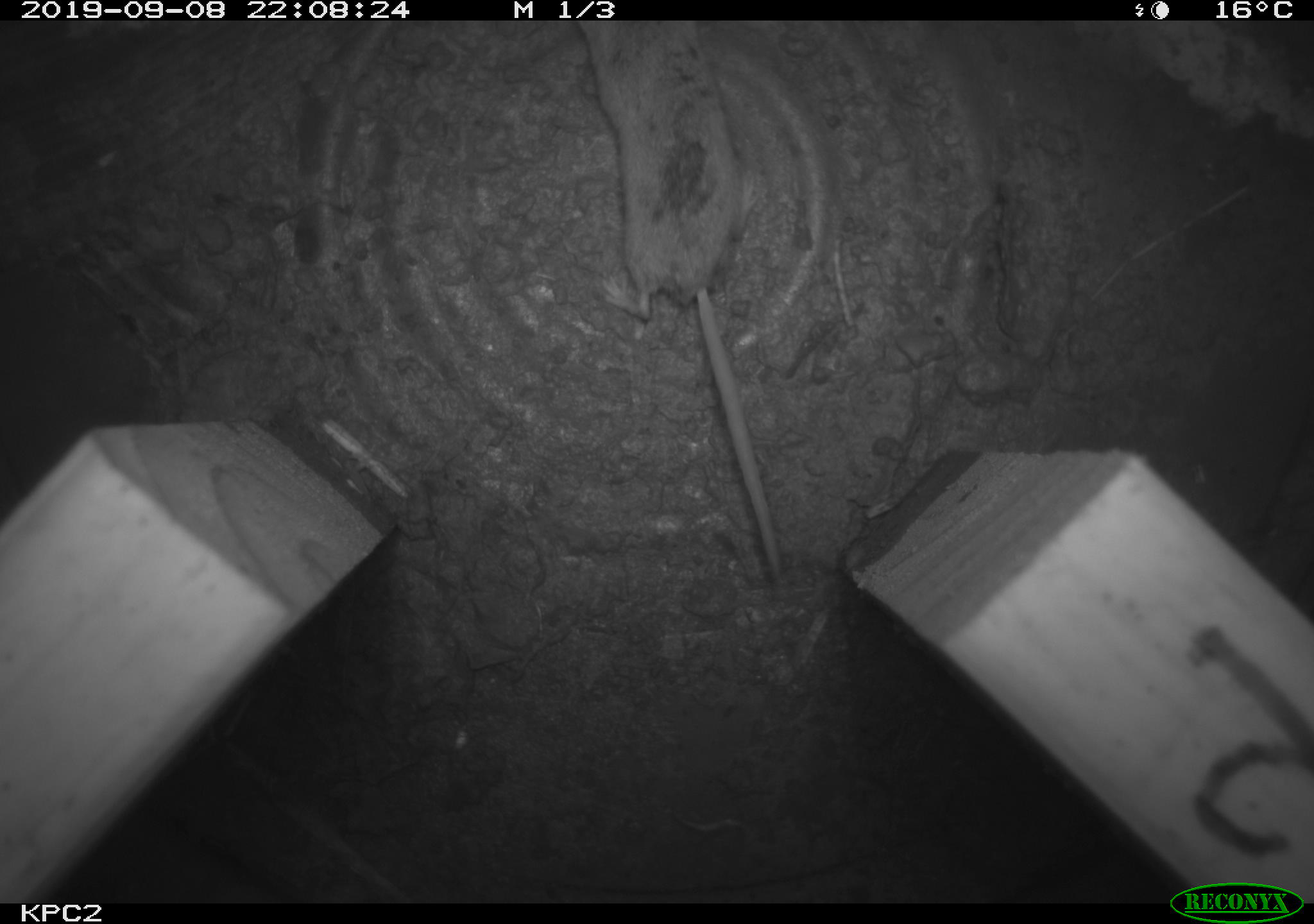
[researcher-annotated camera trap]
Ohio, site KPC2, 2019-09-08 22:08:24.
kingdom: Animalia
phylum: Chordata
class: Mammalia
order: Eulipotyphla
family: Soricidae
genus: Sorex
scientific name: Sorex cinereus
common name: masked shrew